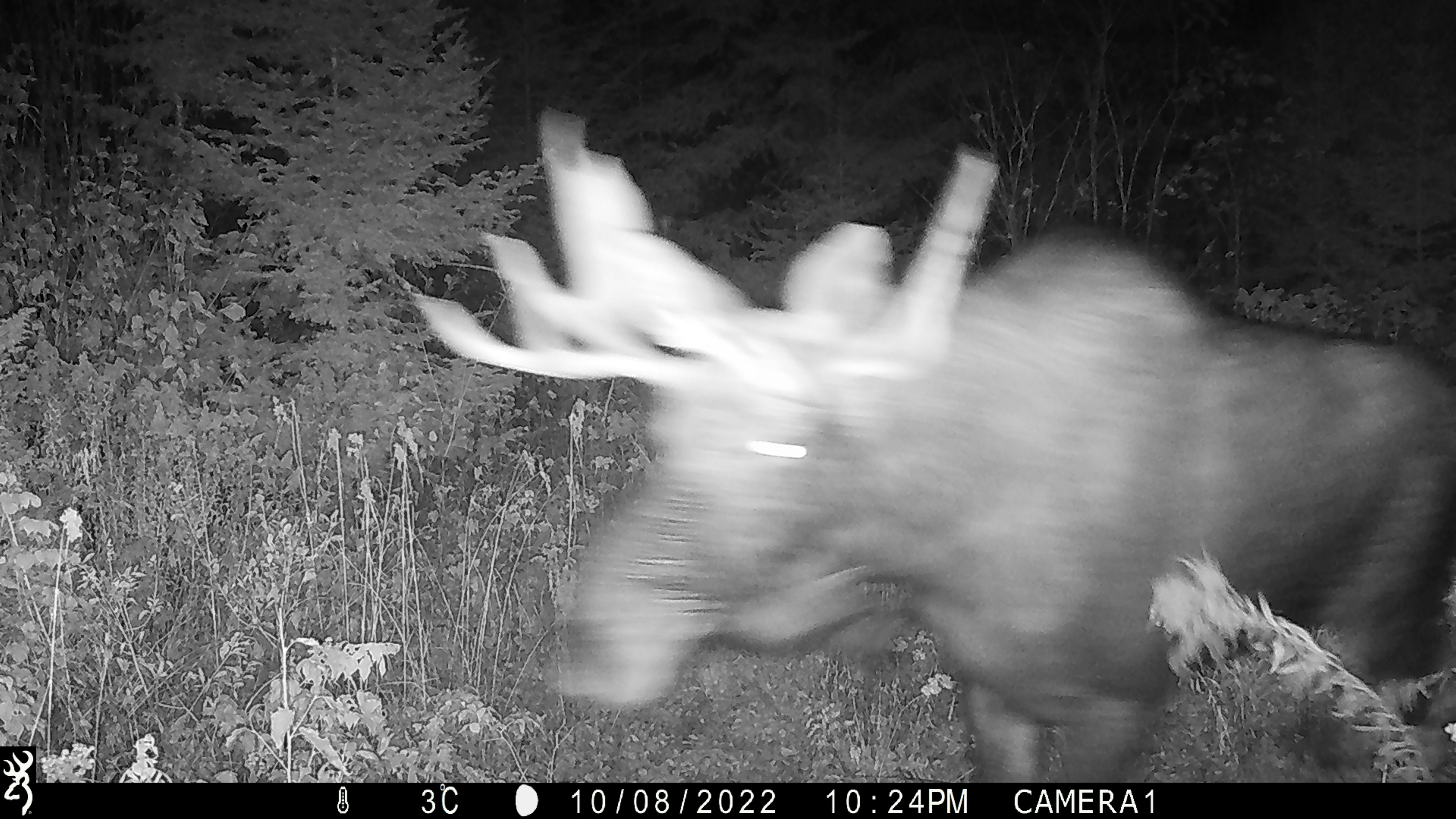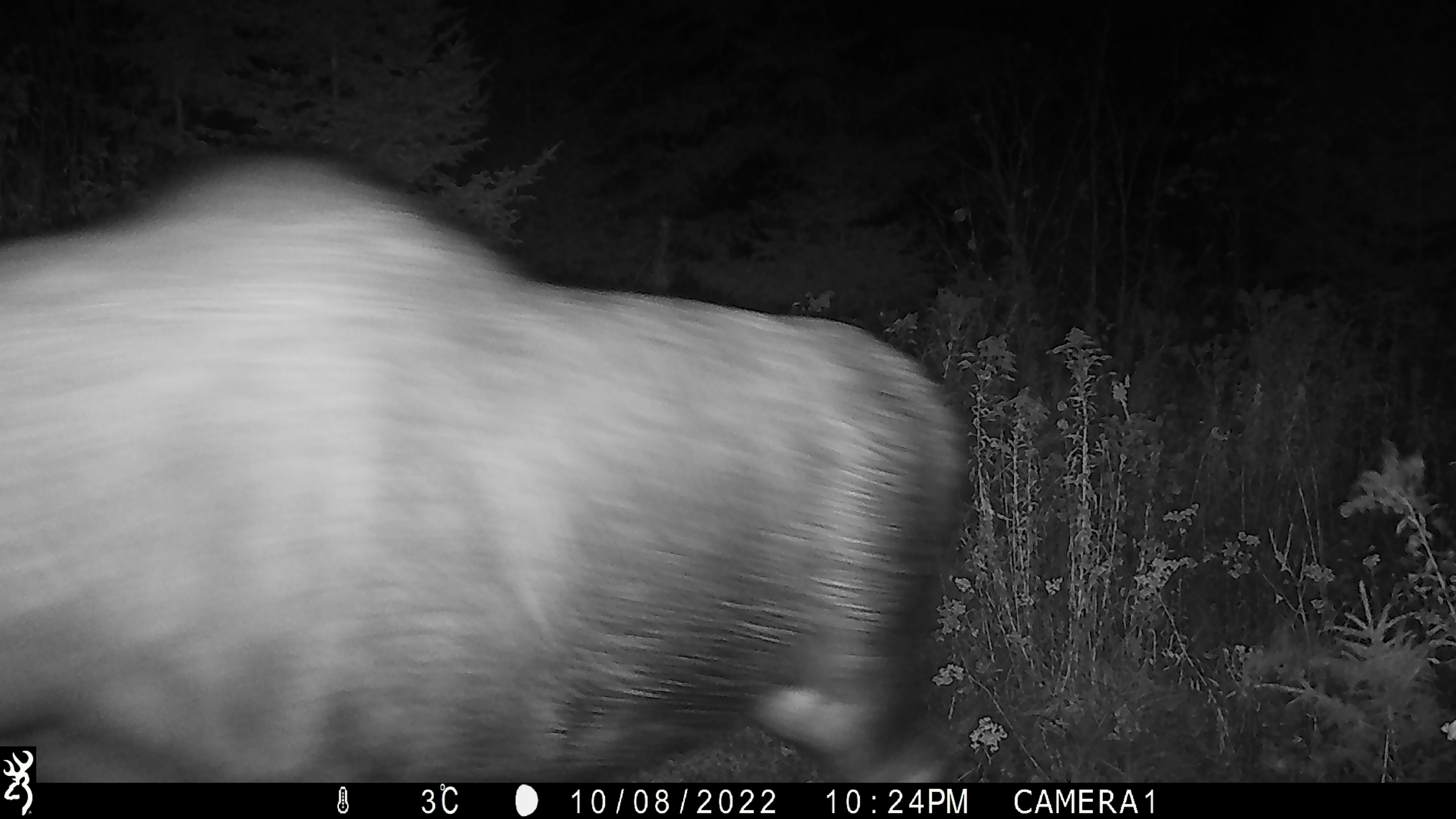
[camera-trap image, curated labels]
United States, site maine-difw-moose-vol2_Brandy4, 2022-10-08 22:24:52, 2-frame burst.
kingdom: Animalia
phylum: Chordata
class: Mammalia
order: Artiodactyla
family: Cervidae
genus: Alces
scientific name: Alces alces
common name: moose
Moose (Alces alces).